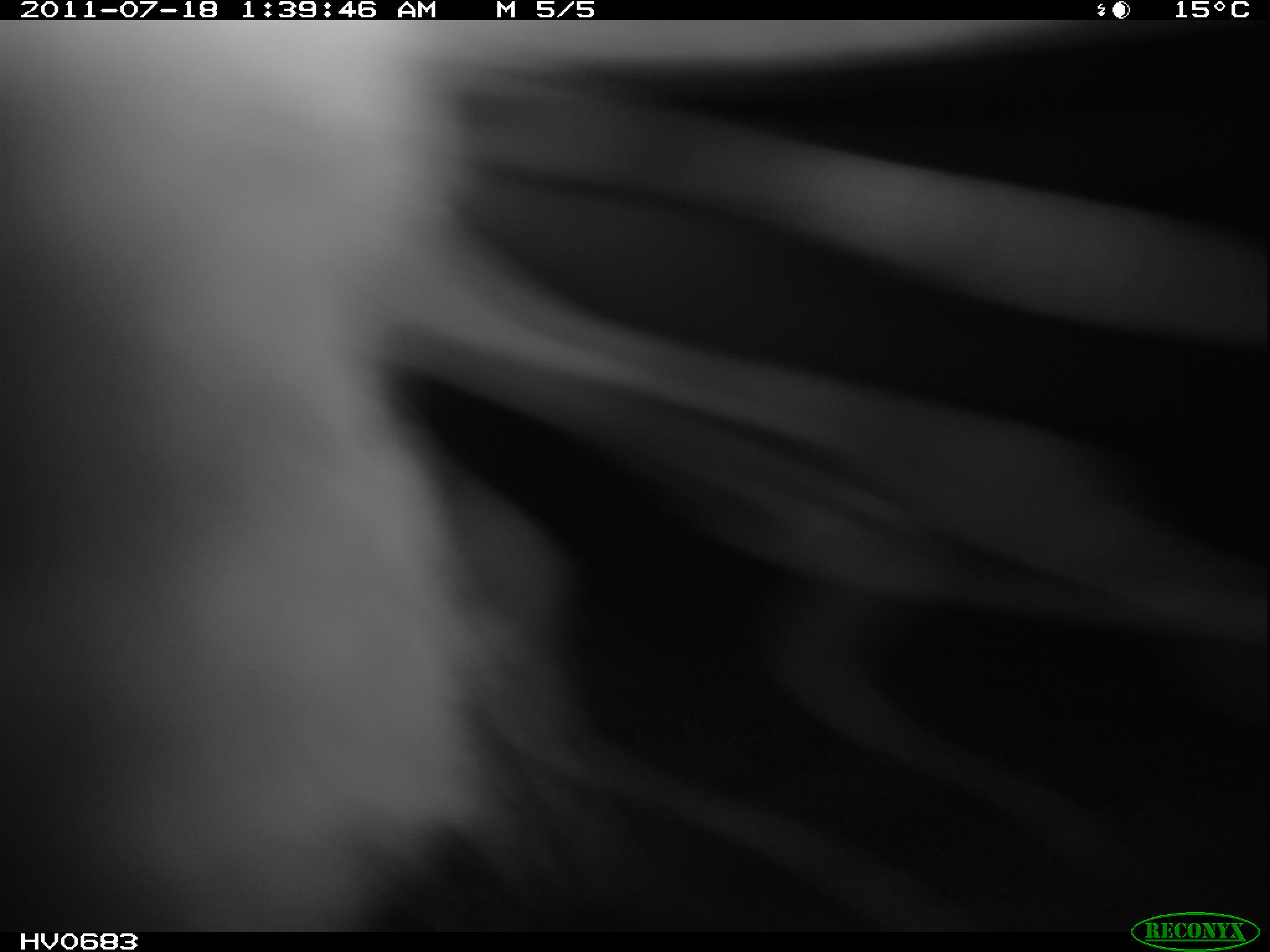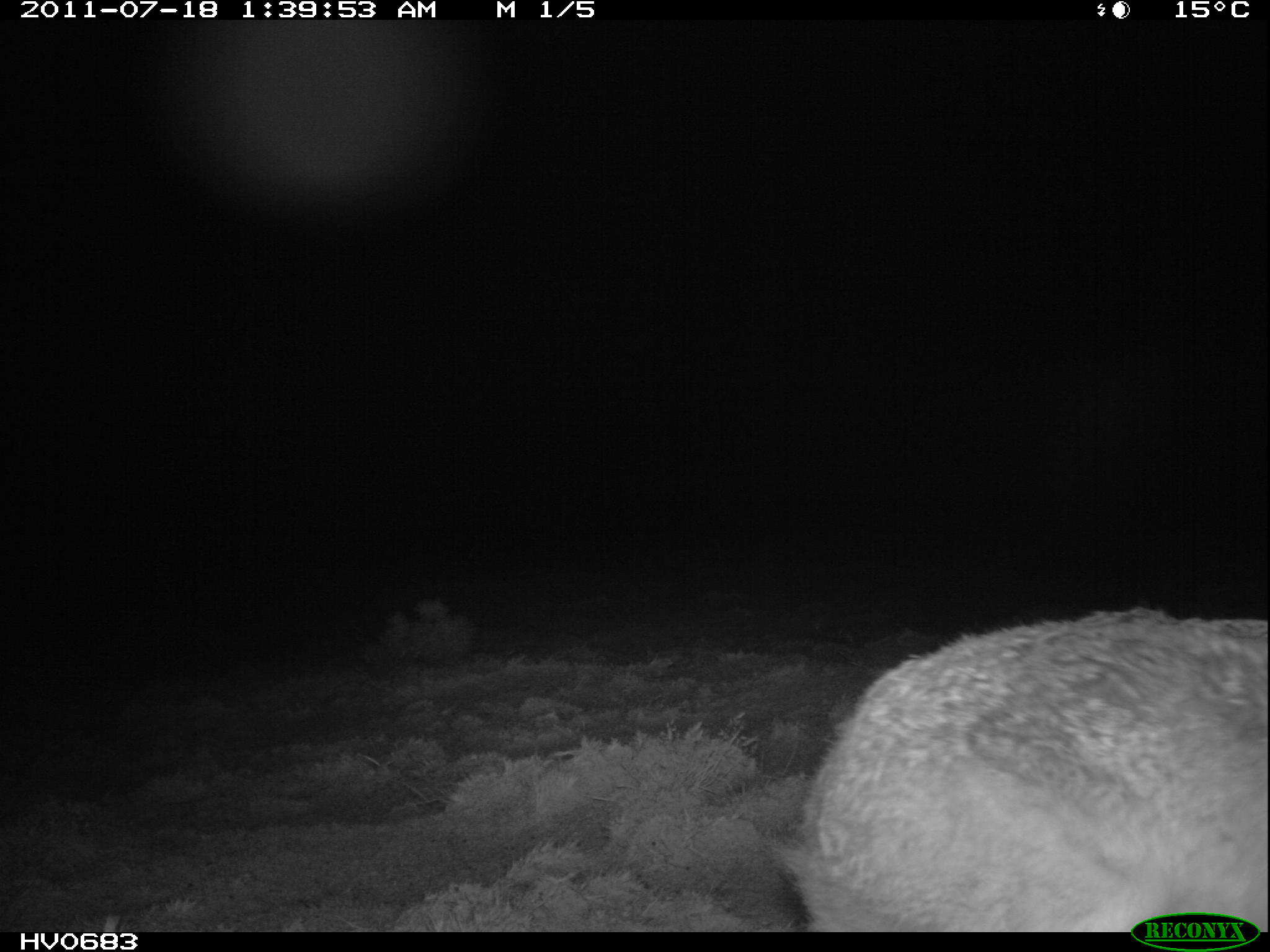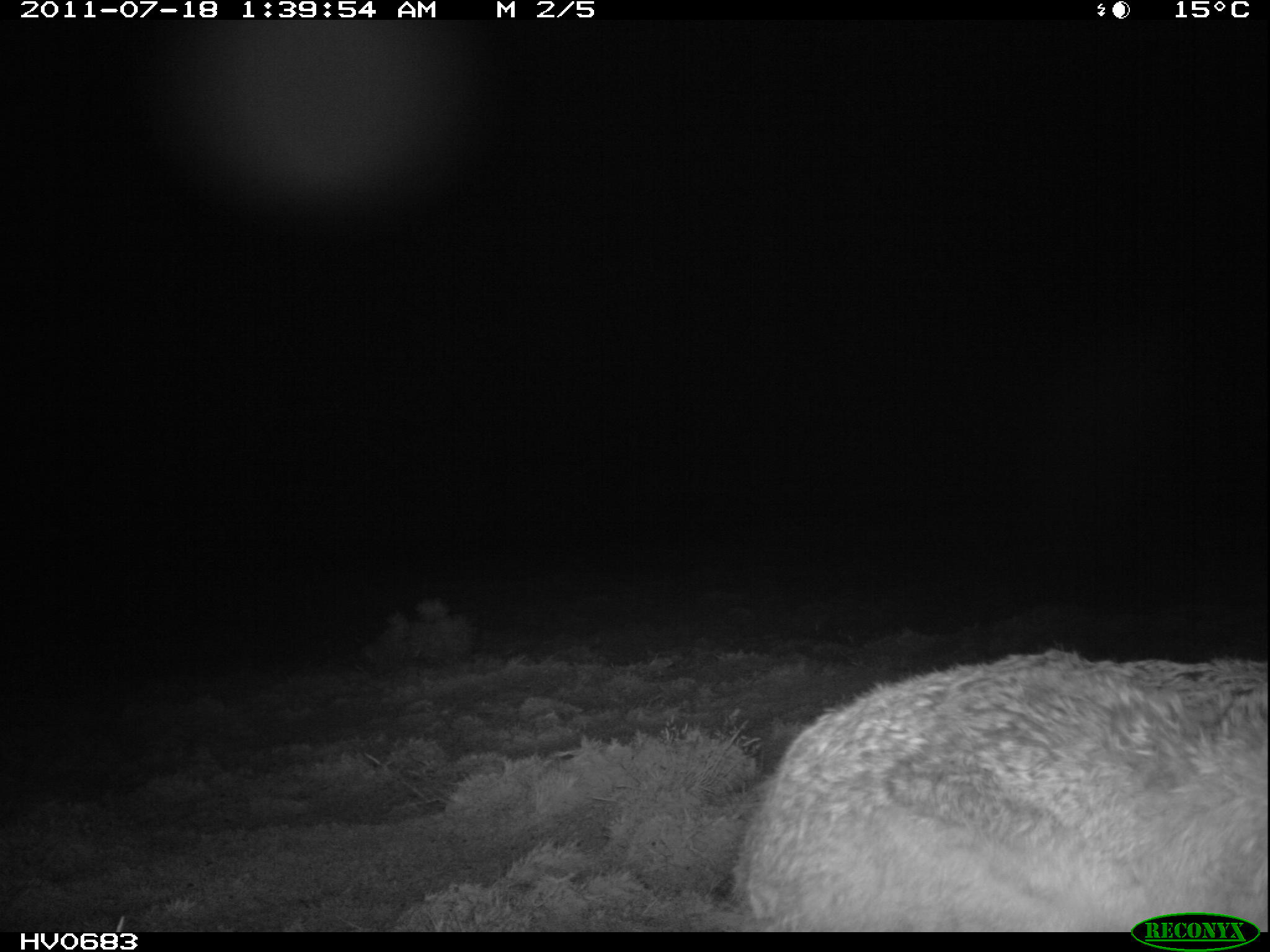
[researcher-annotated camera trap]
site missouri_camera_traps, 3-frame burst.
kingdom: Animalia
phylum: Chordata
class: Mammalia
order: Lagomorpha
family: Leporidae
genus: Lepus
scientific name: Lepus europaeus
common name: european hare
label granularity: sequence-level